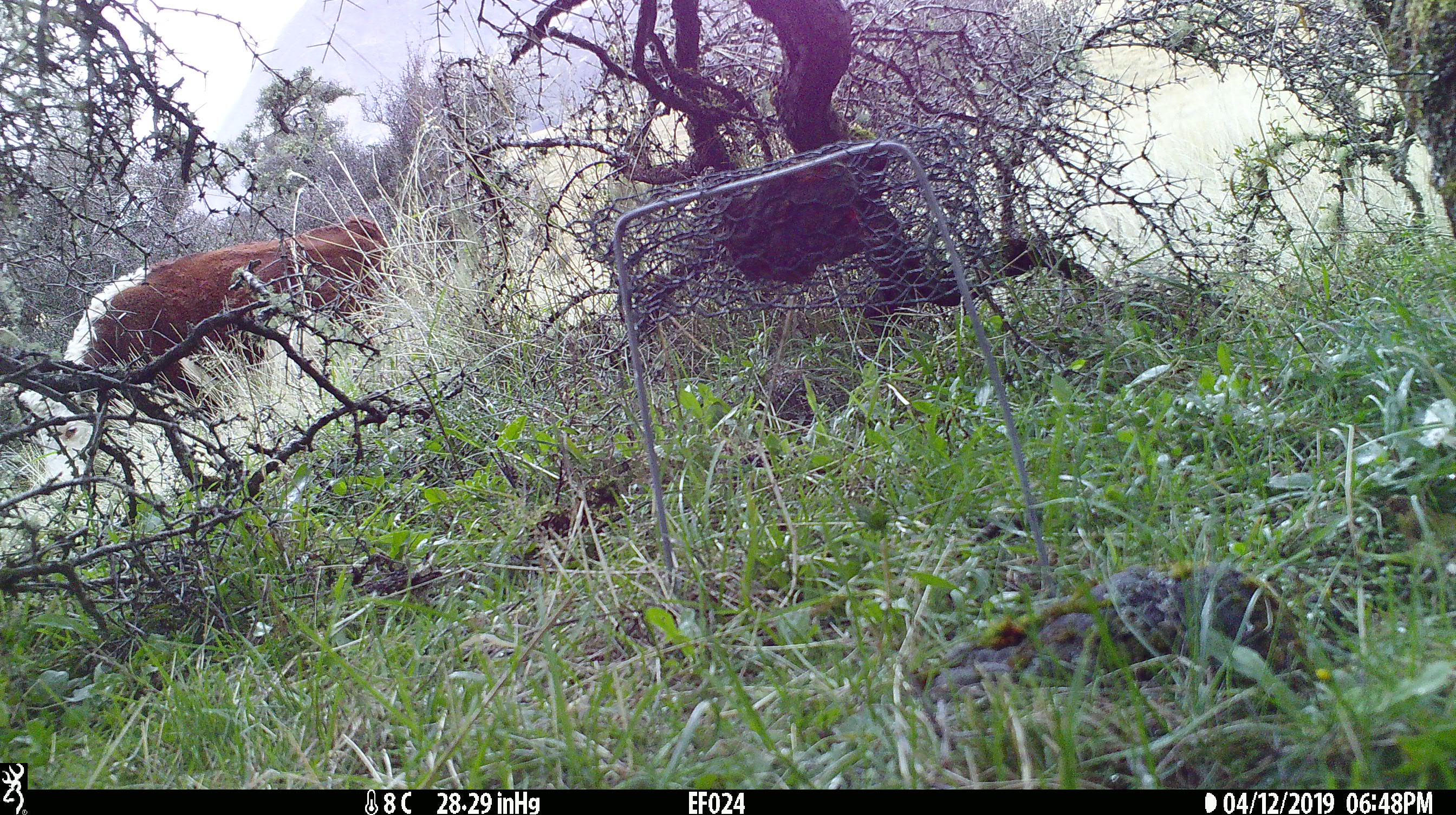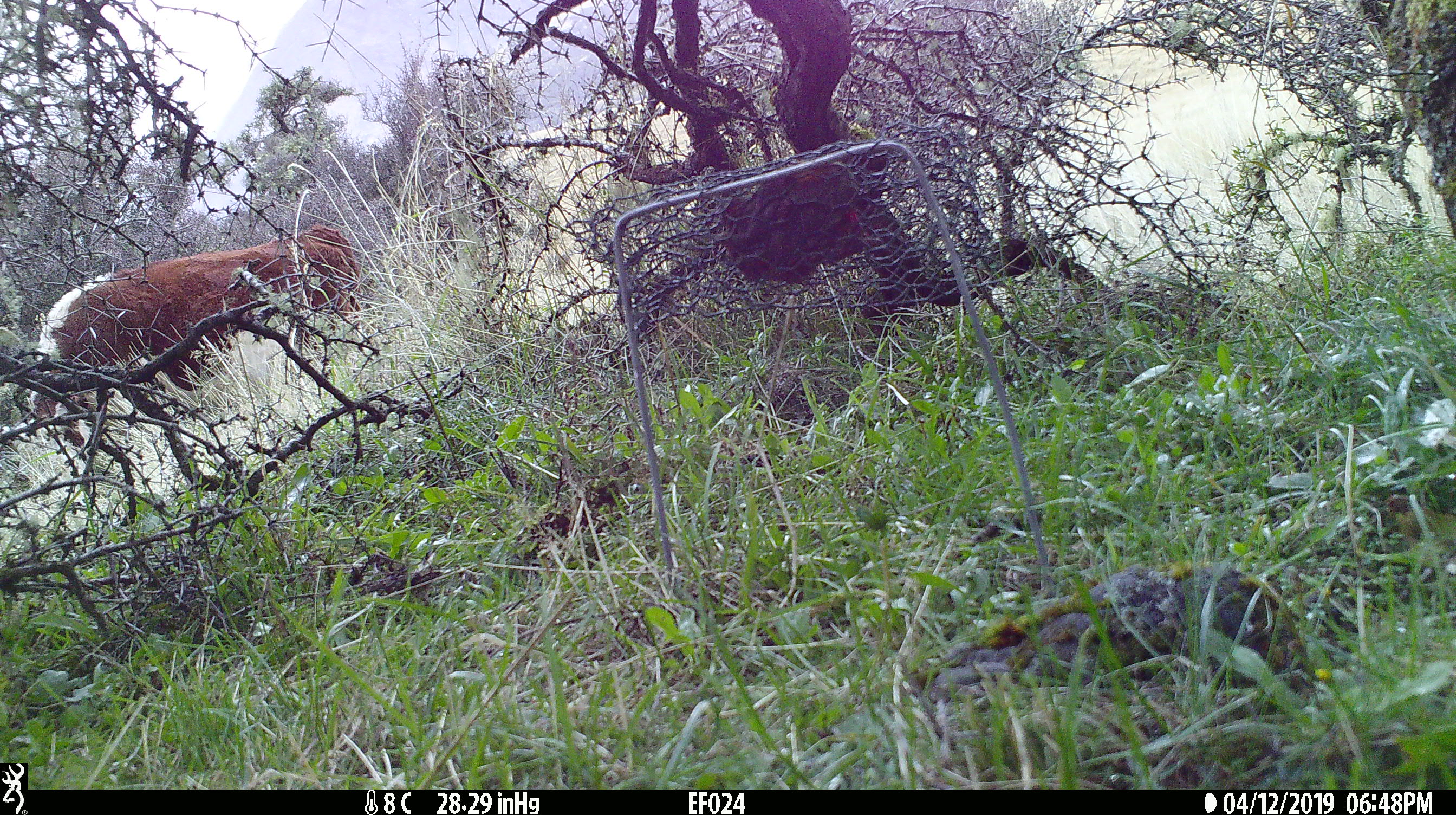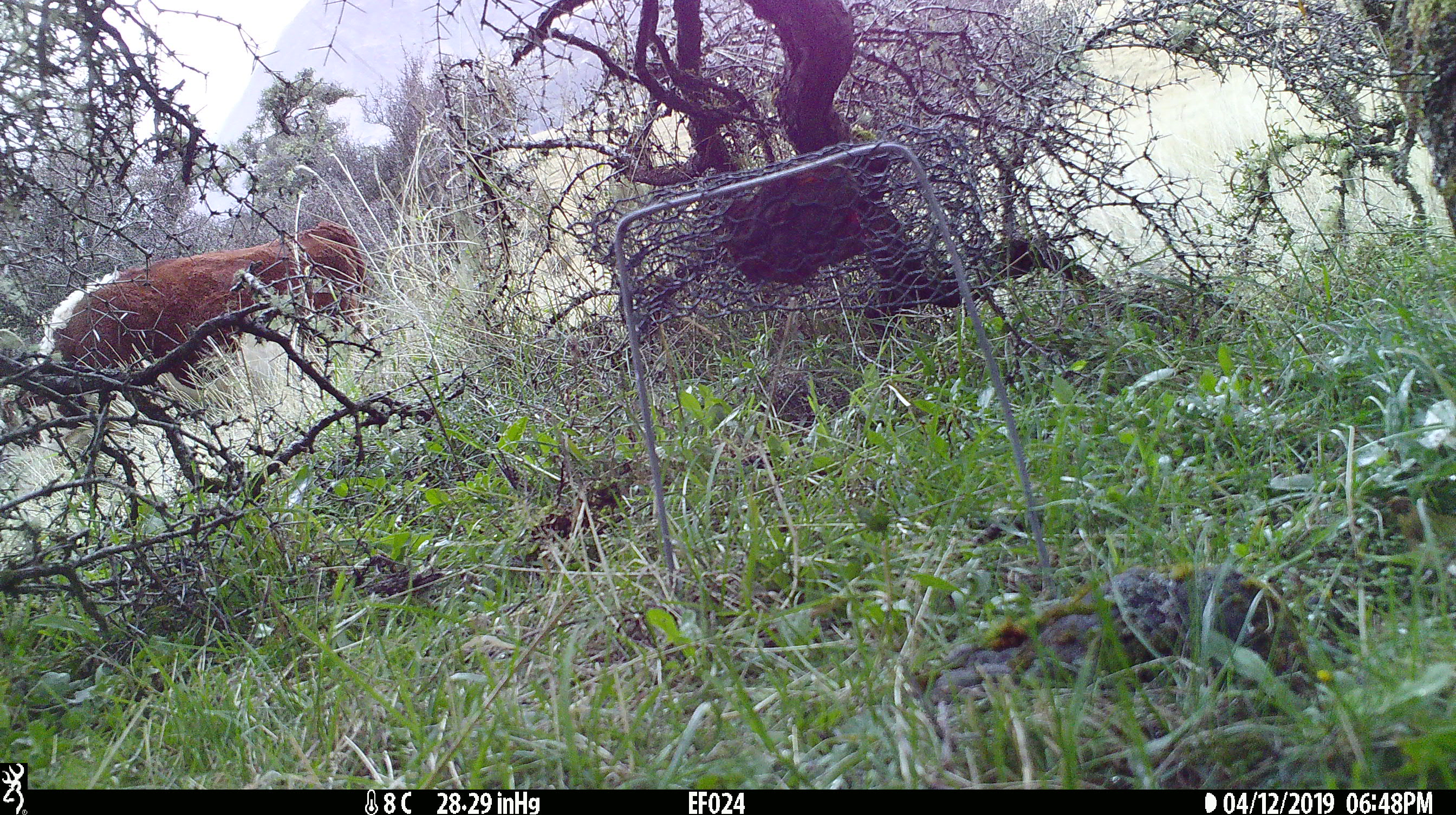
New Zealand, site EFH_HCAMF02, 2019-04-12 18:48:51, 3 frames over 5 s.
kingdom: Animalia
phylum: Chordata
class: Mammalia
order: Artiodactyla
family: Bovidae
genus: Bos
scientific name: Bos taurus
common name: domestic cow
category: cow